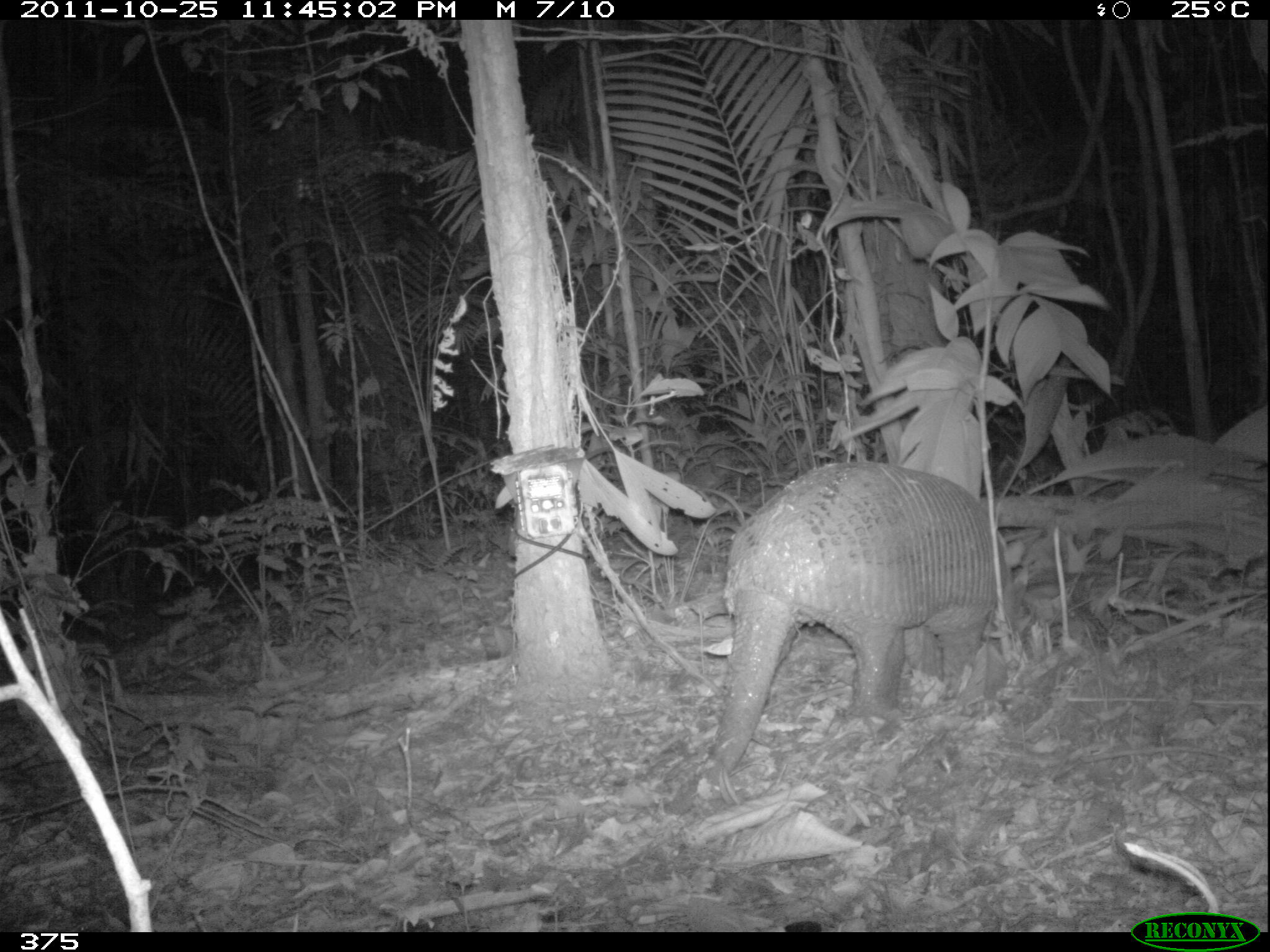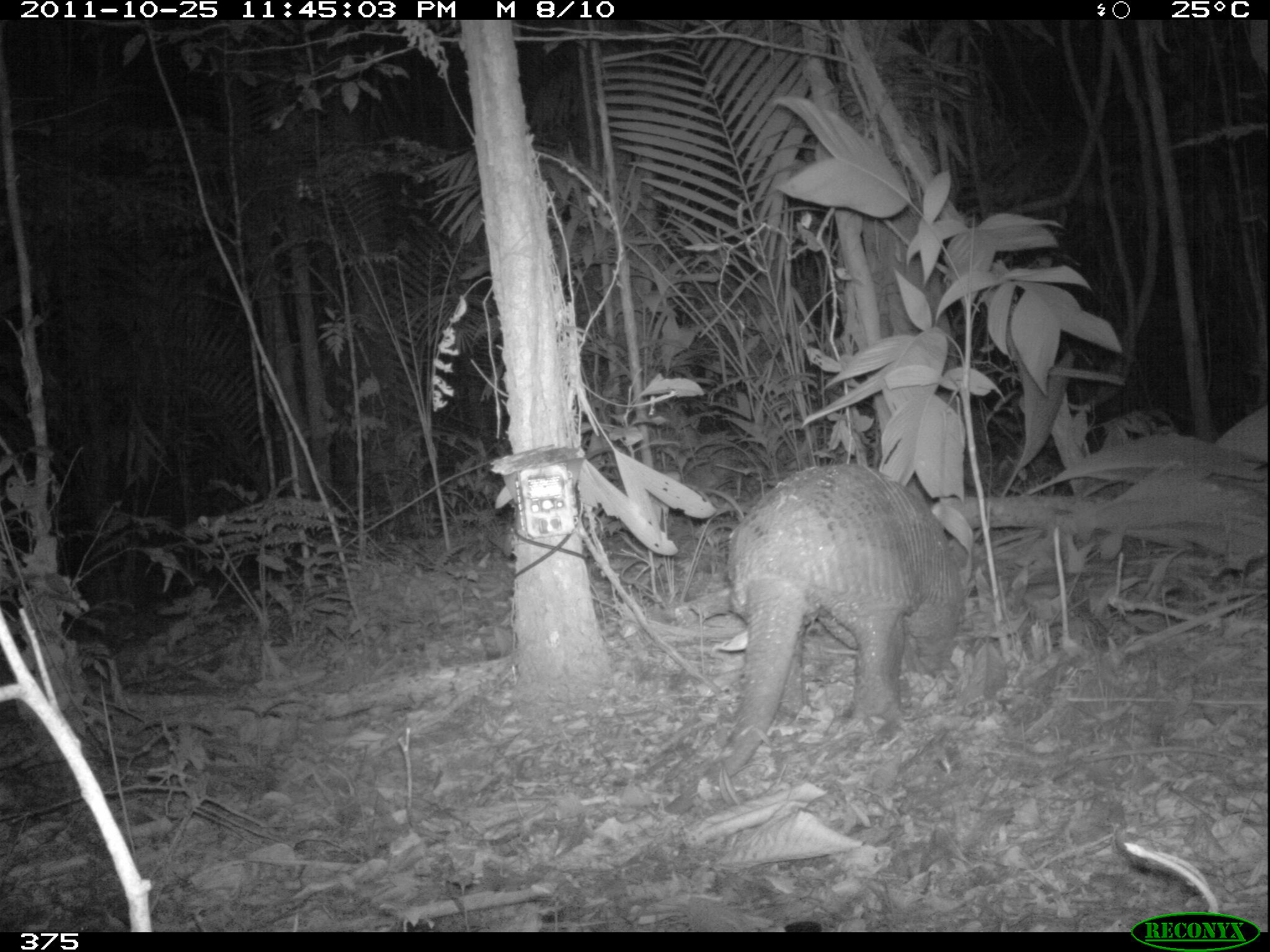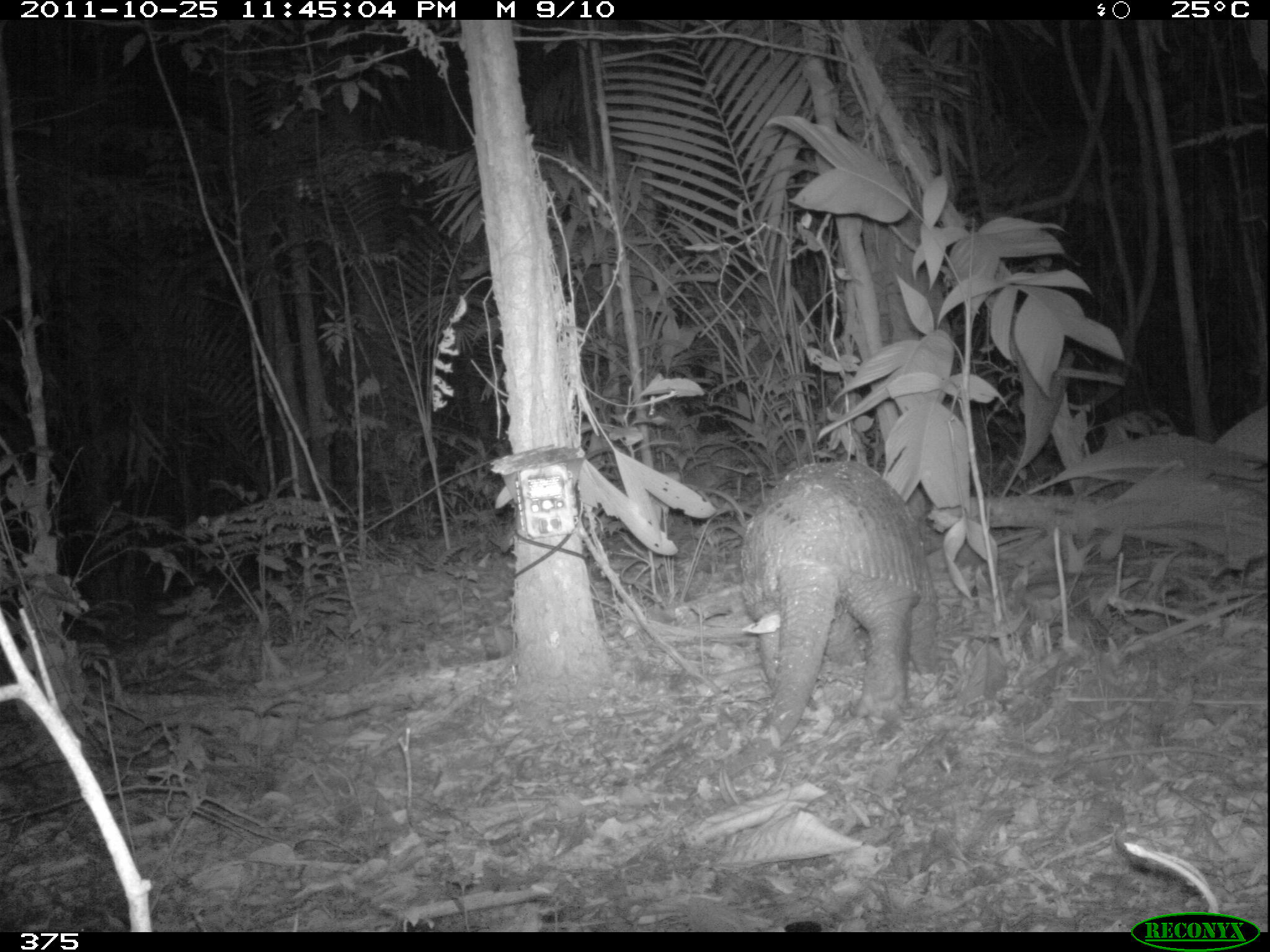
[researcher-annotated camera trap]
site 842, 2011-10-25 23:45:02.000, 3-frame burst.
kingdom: Animalia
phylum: Chordata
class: Mammalia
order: Cingulata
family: Chlamyphoridae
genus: Priodontes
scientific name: Priodontes maximus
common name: giant armadillo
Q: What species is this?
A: Priodontes maximus (giant armadillo).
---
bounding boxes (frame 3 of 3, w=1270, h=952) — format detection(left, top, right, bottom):
priodontes maximus: detection(700, 455, 932, 787)